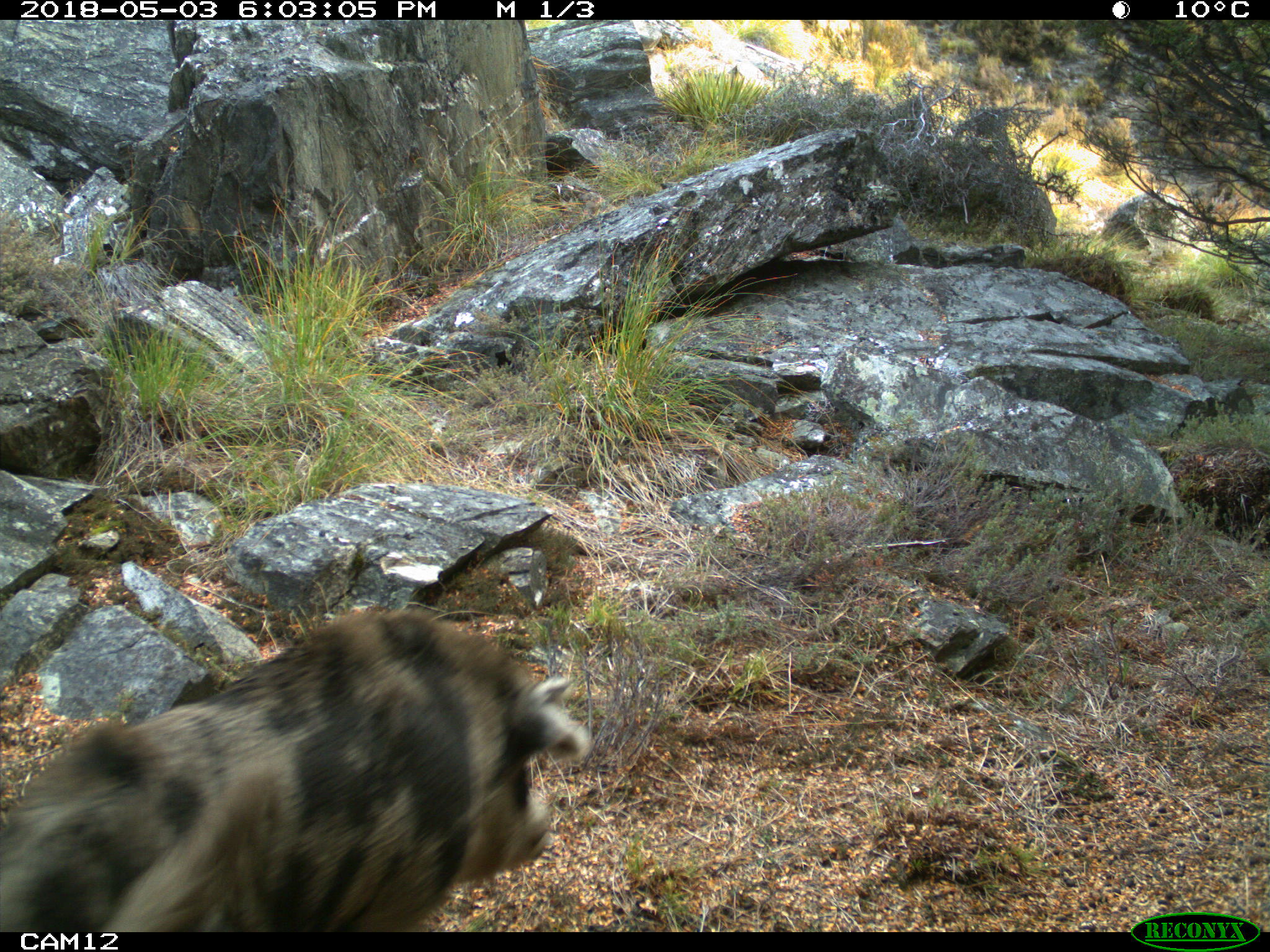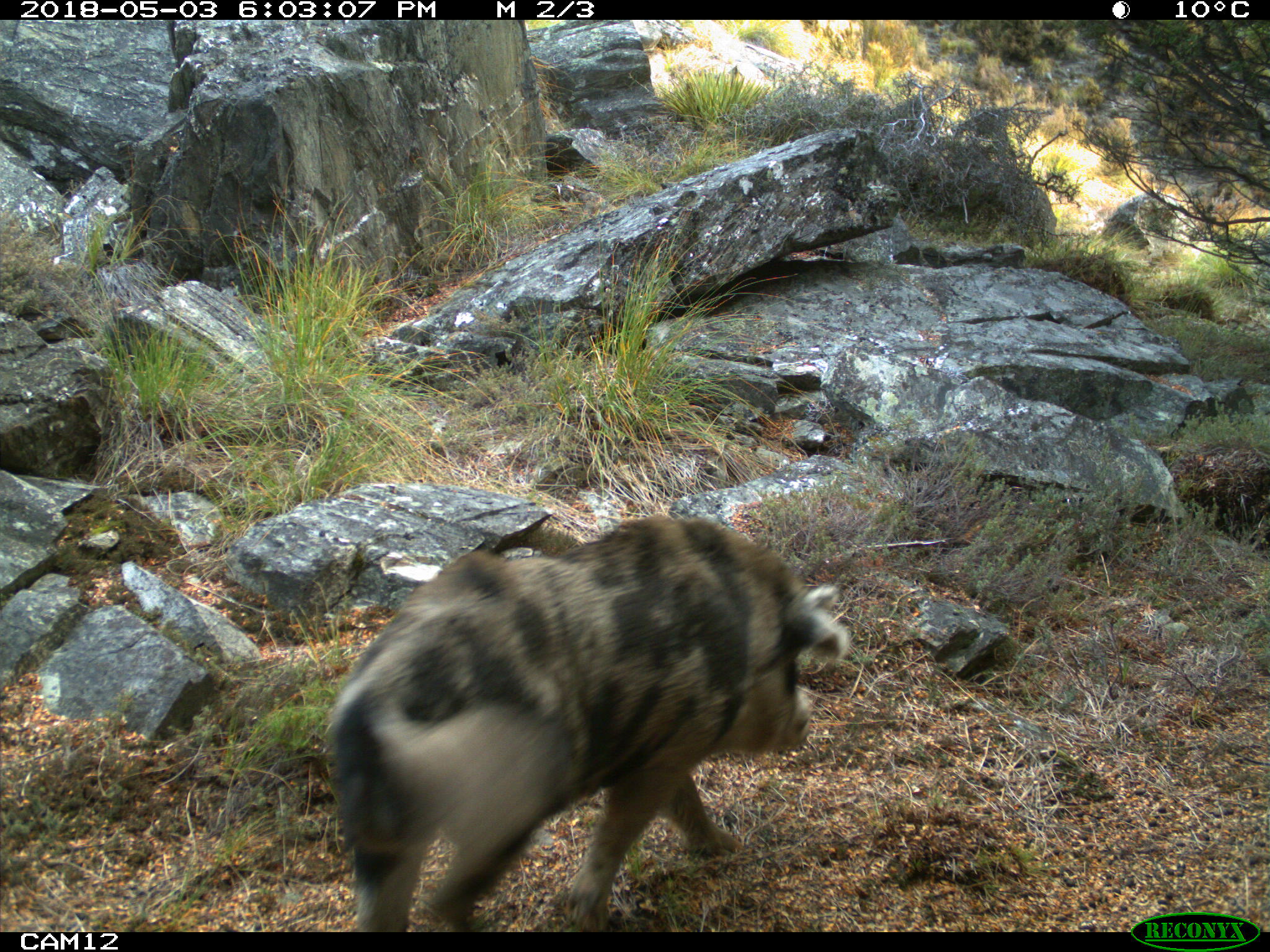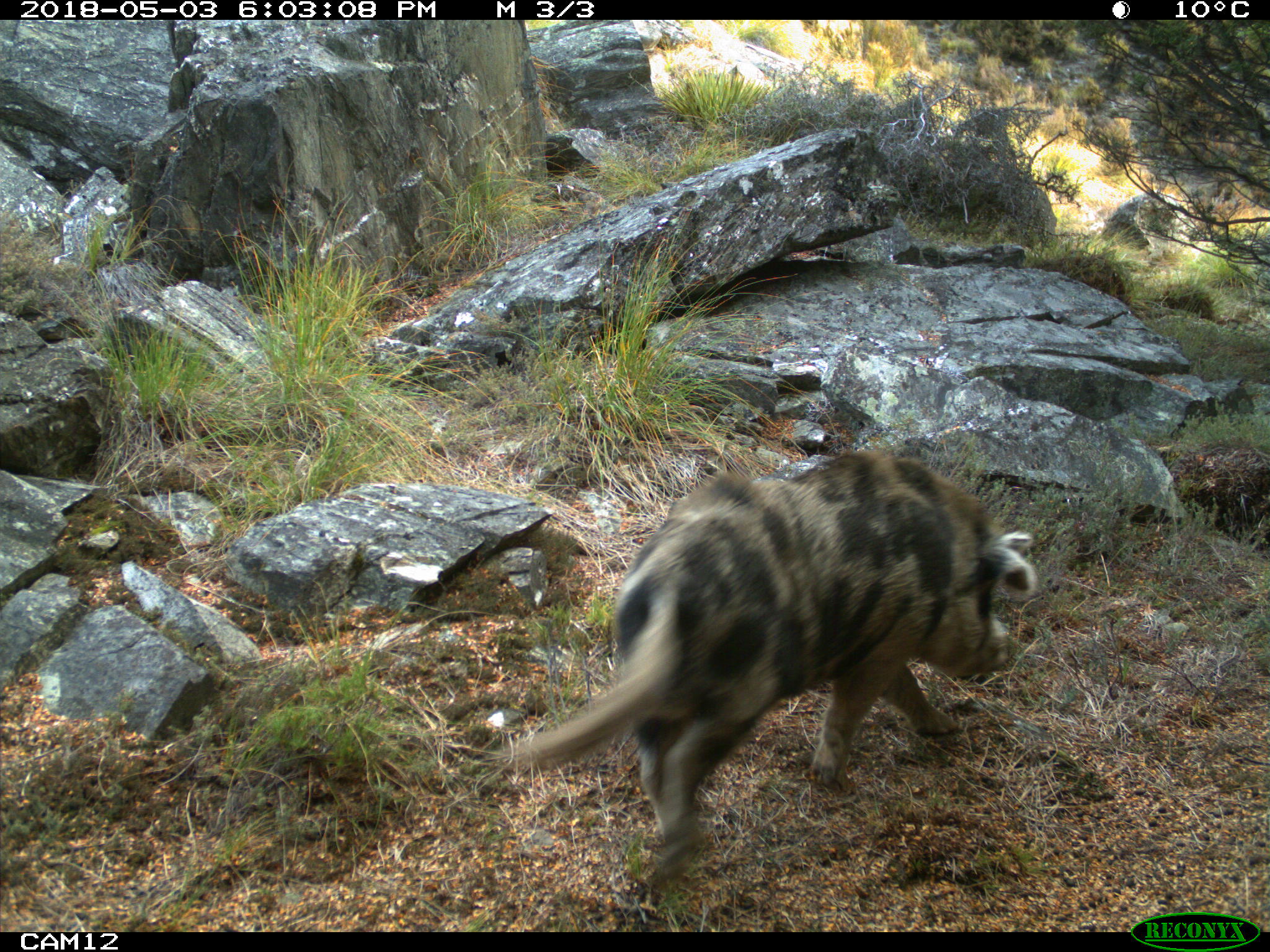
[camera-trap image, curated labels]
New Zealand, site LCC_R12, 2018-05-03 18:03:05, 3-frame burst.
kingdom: Animalia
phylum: Chordata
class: Mammalia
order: Artiodactyla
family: Suidae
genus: Sus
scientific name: Sus scrofa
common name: pig